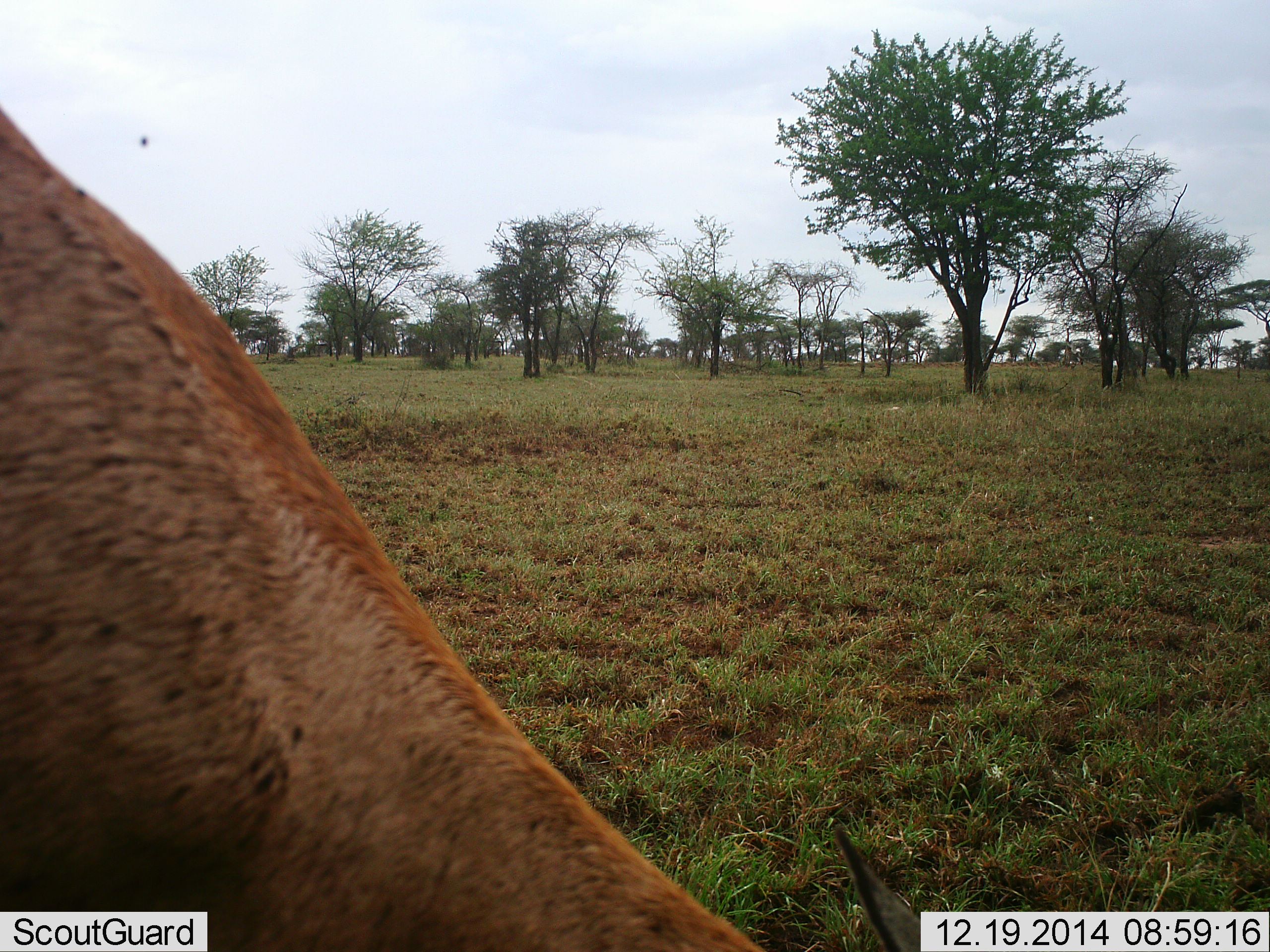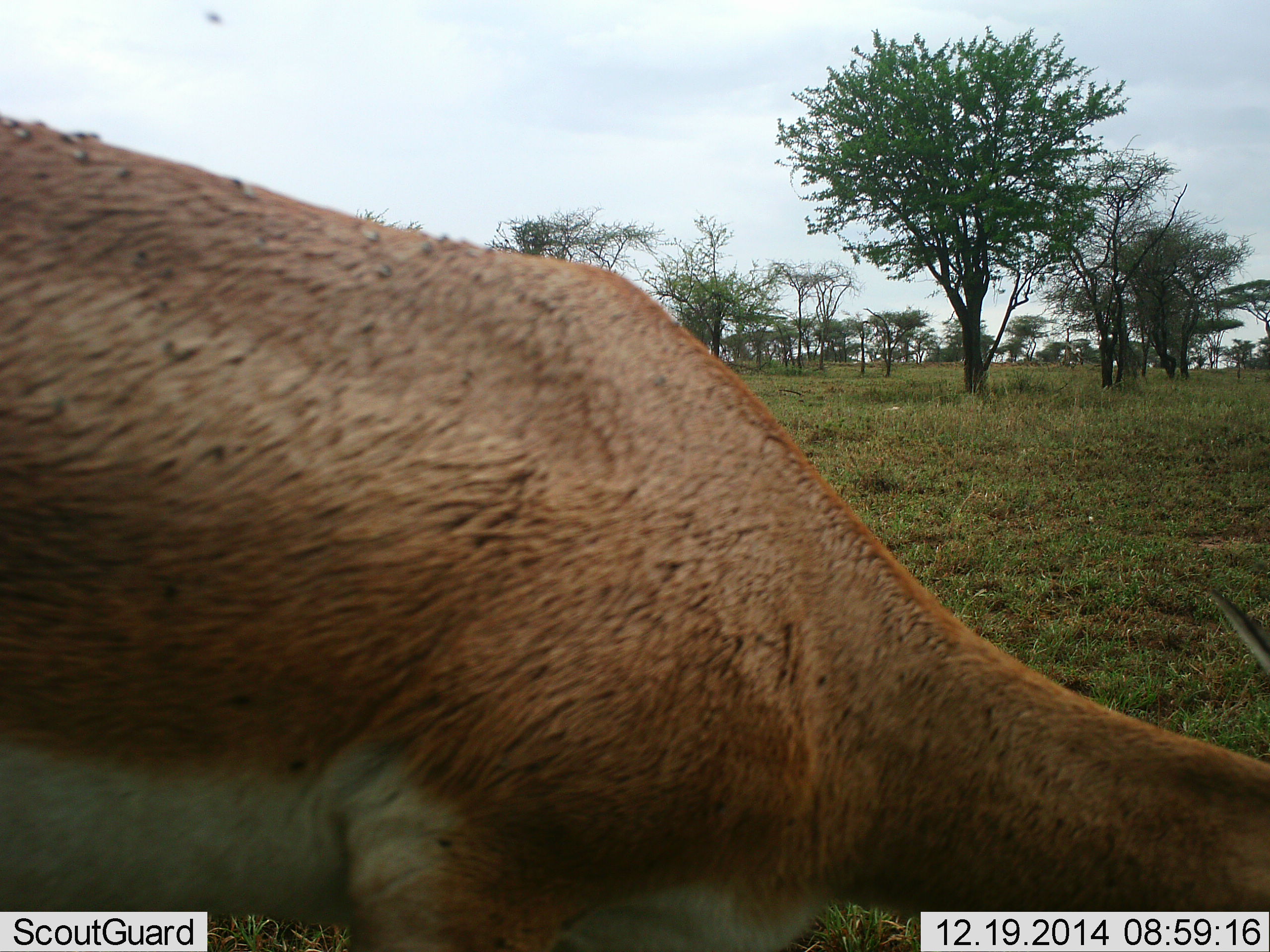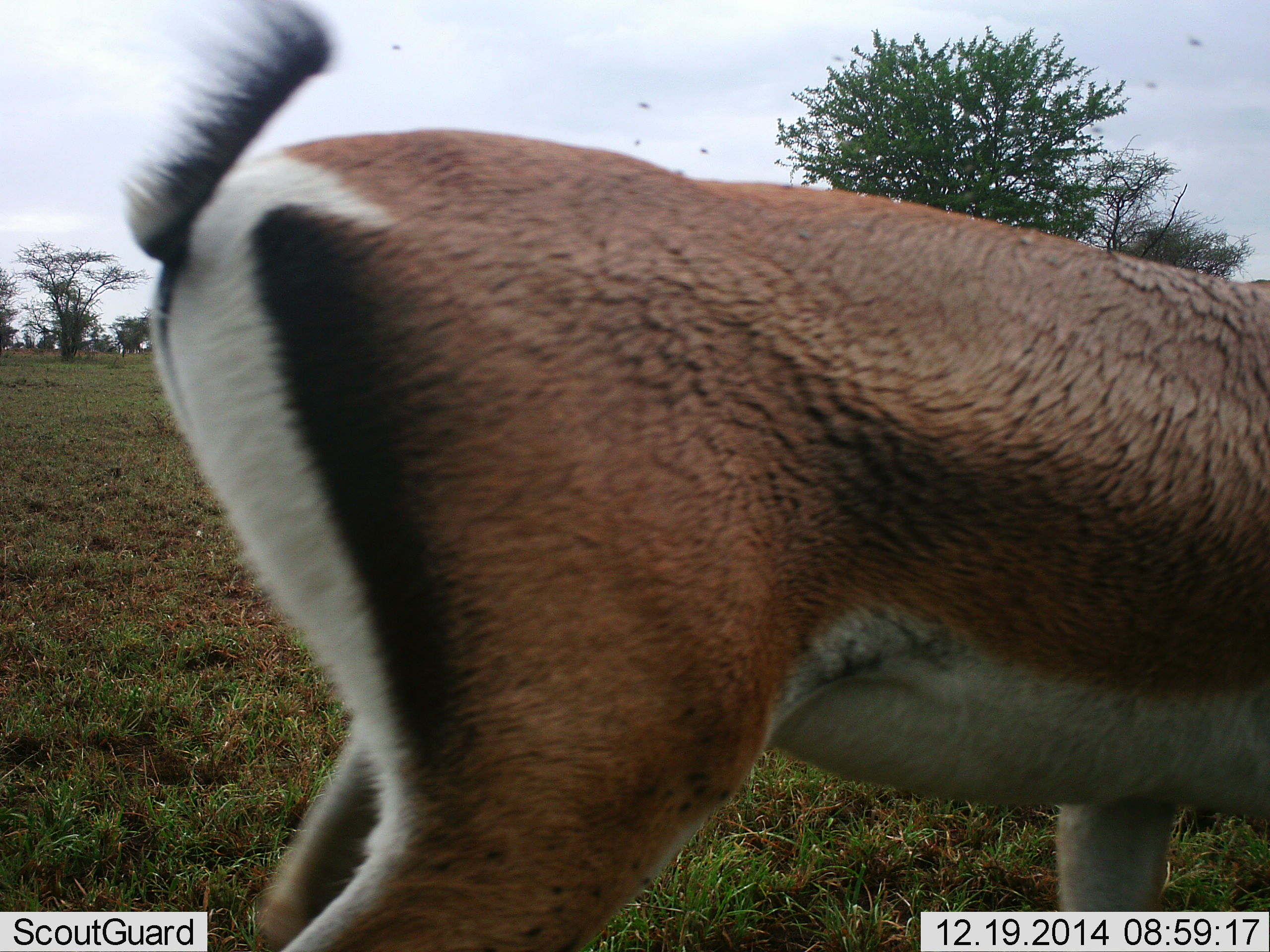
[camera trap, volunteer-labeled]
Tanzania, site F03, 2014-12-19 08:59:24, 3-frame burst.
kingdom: Animalia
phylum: Chordata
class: Mammalia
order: Artiodactyla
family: Bovidae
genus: Nanger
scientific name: Nanger granti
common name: grant's gazelle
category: gazellegrants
Gazellegrants (grant's gazelle) (Nanger granti), count 1. Behavior (volunteer vote fractions): standing 17%, resting 0%, moving 58%, interacting 0%. Young present (vote fraction): 0%. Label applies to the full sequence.